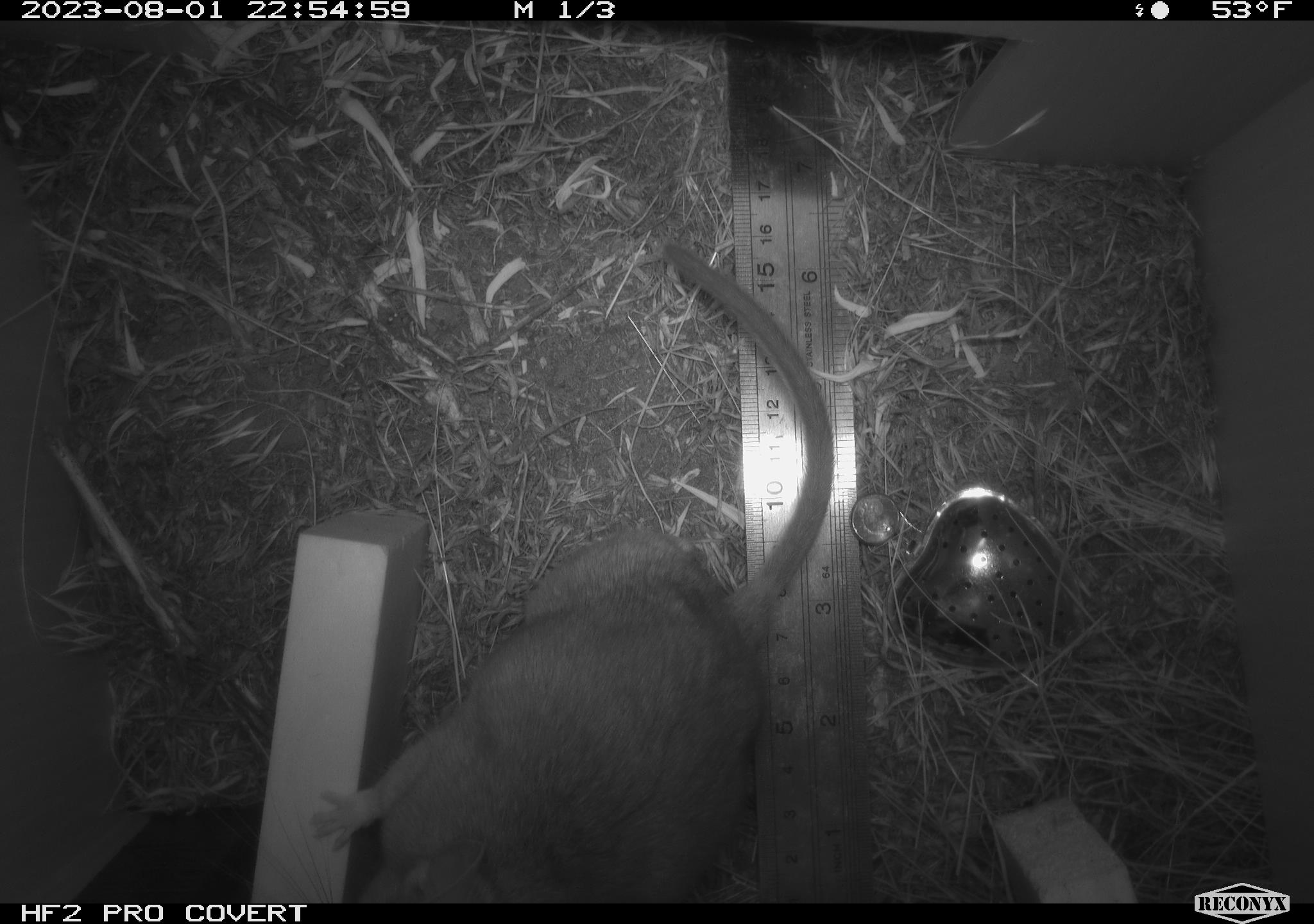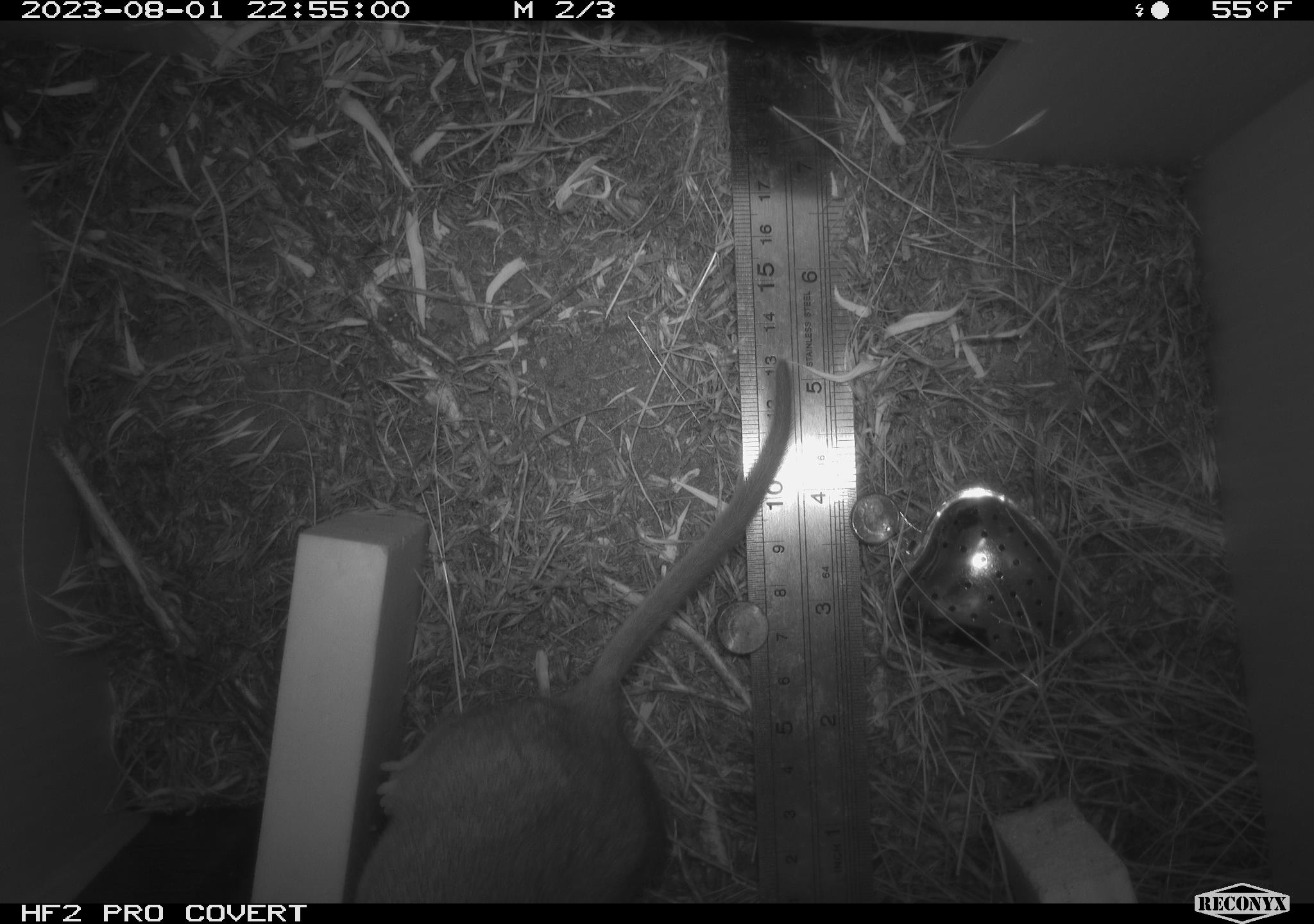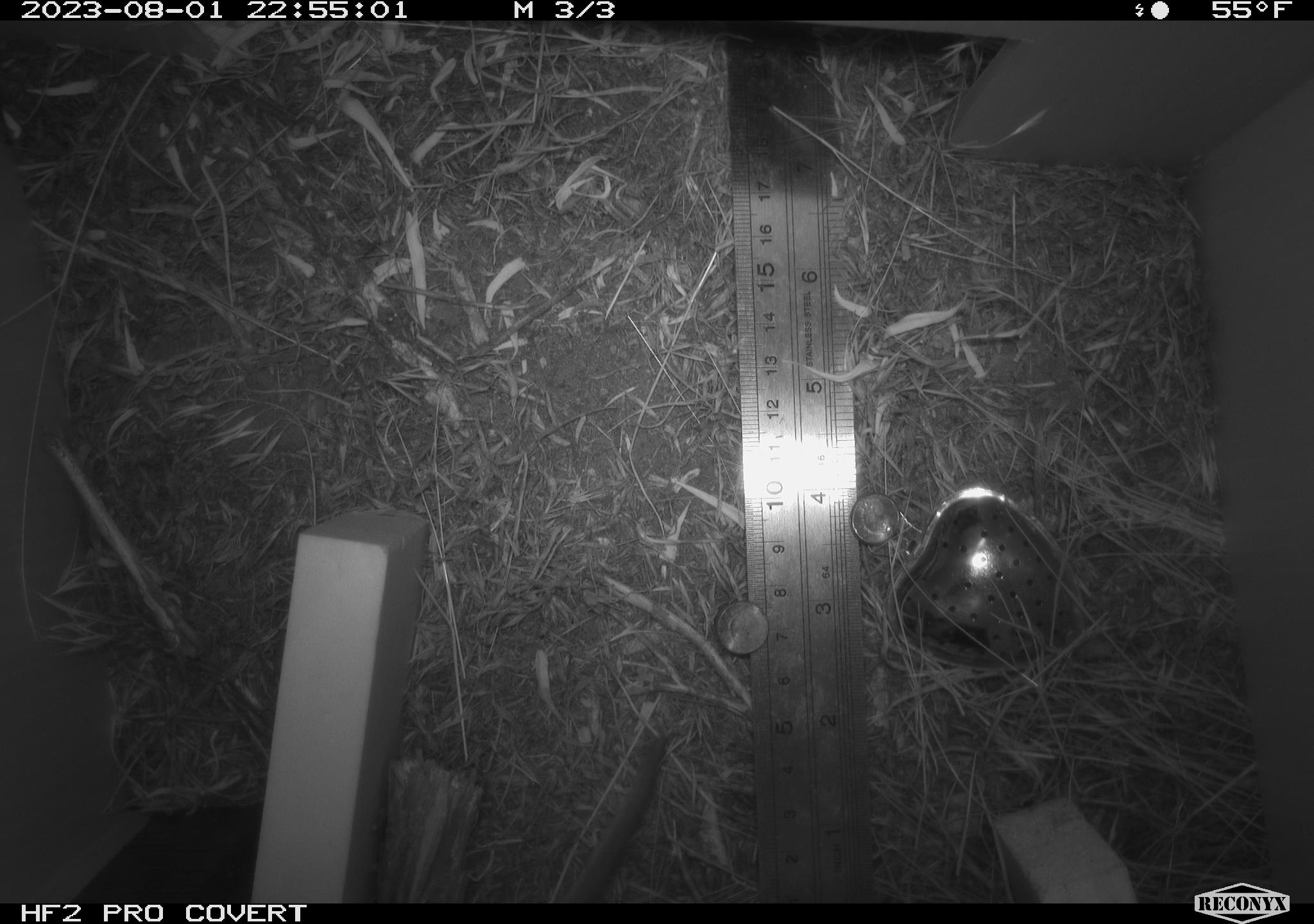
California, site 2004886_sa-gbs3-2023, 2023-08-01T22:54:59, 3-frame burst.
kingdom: Animalia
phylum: Chordata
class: Mammalia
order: Rodentia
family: Cricetidae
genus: Neotoma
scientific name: Neotoma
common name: pack rat or woodrat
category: neotoma species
Neotoma species (pack rat or woodrat) (Neotoma).